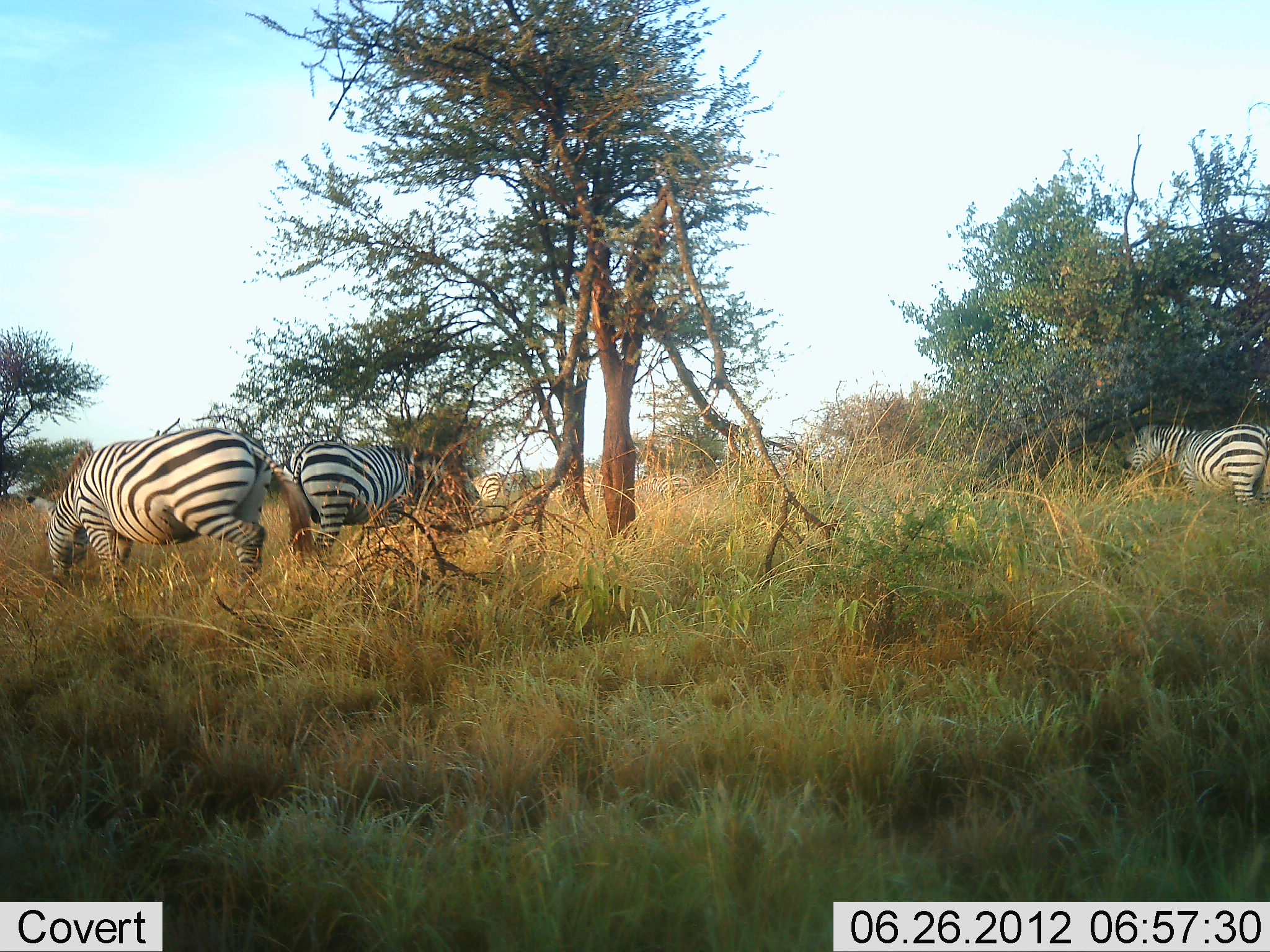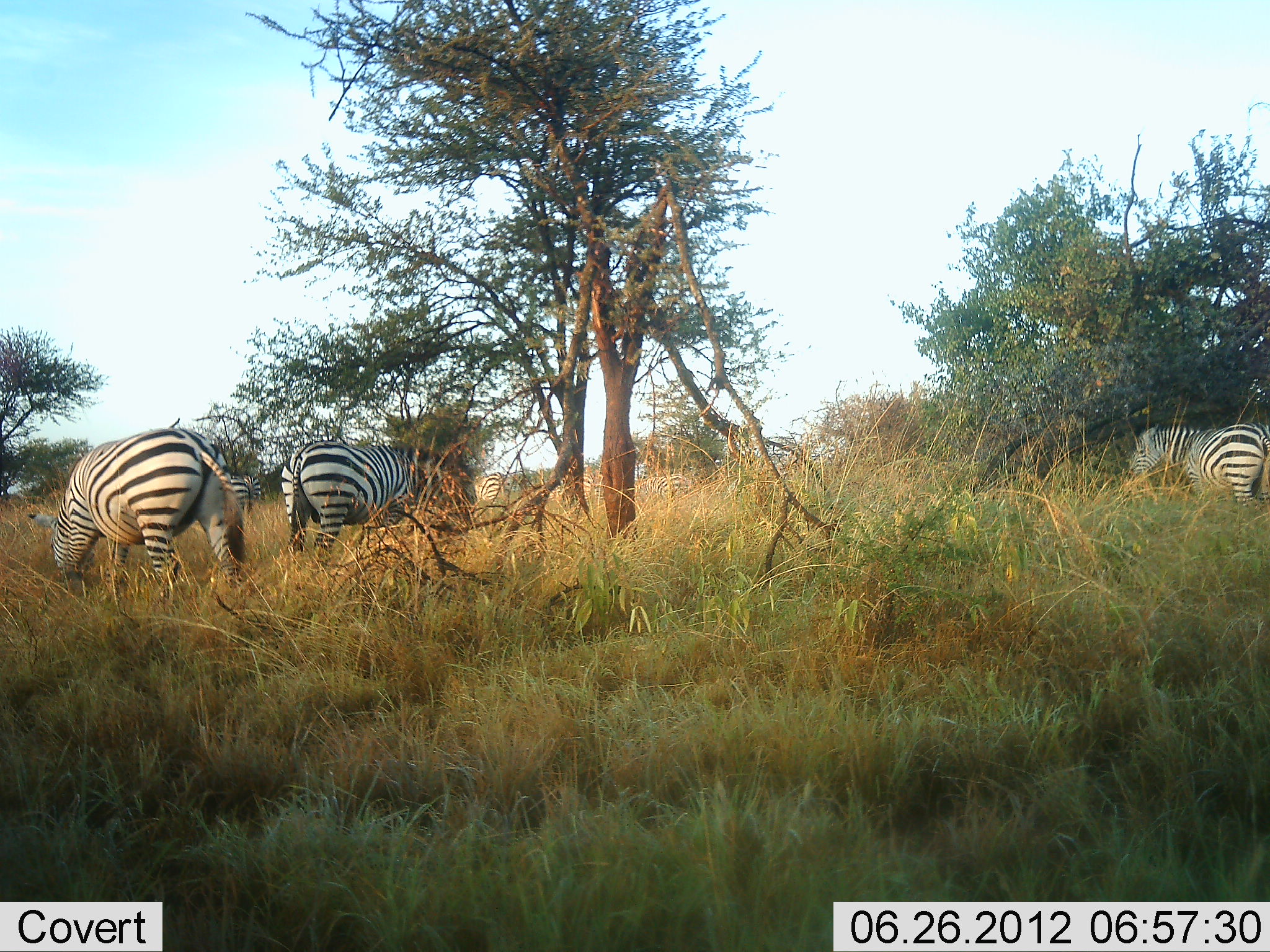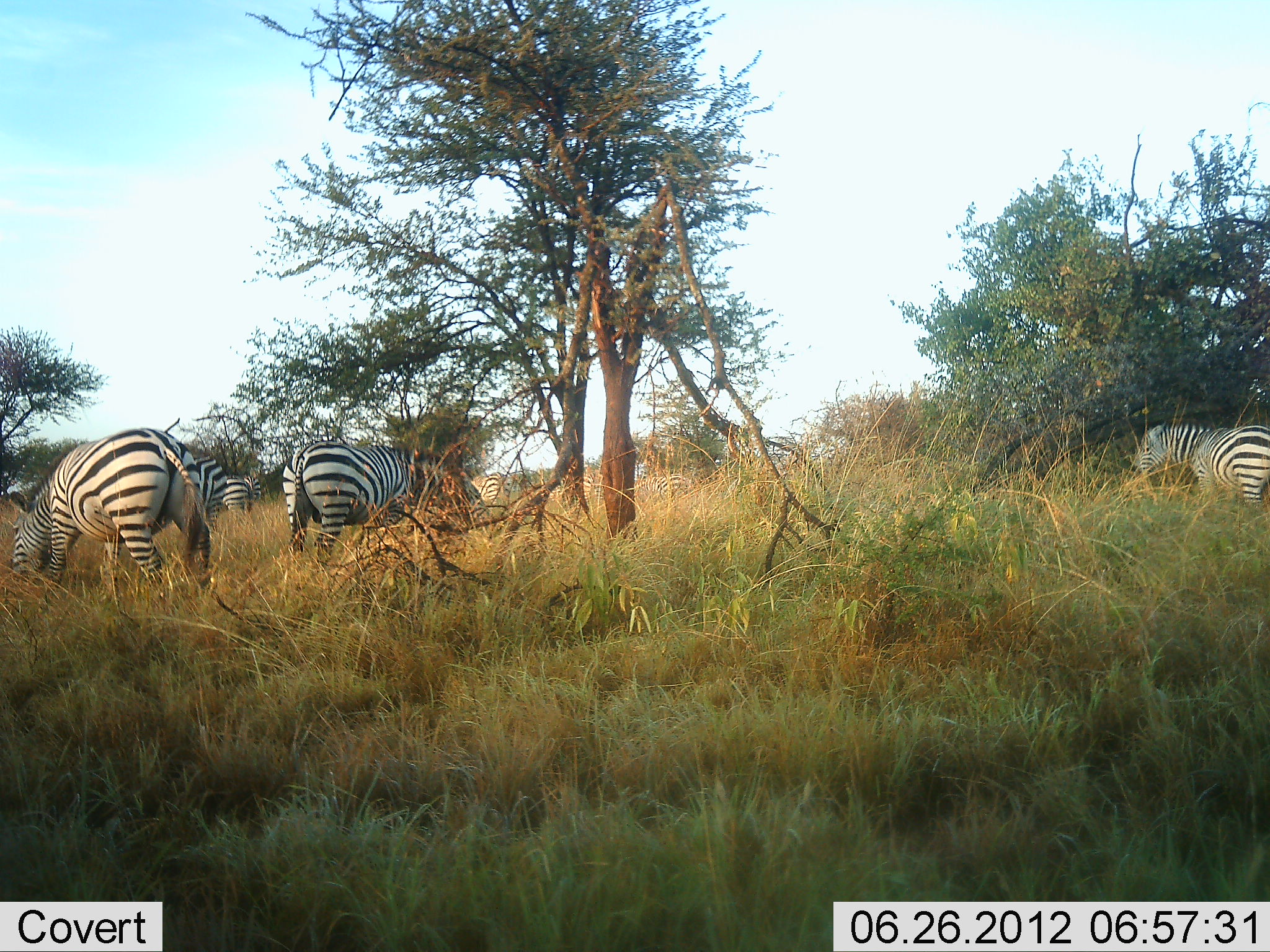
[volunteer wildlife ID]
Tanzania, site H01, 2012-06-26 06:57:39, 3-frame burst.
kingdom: Animalia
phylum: Chordata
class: Mammalia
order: Perissodactyla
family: Equidae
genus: Equus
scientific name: Equus quagga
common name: plains zebra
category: zebra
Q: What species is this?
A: Zebra (plains zebra) (Equus quagga).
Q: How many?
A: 5.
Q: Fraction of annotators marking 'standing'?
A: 40%.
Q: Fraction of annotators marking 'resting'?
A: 0%.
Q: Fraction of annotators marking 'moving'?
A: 20%.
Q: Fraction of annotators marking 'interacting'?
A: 0%.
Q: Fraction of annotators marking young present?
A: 0%.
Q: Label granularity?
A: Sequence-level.